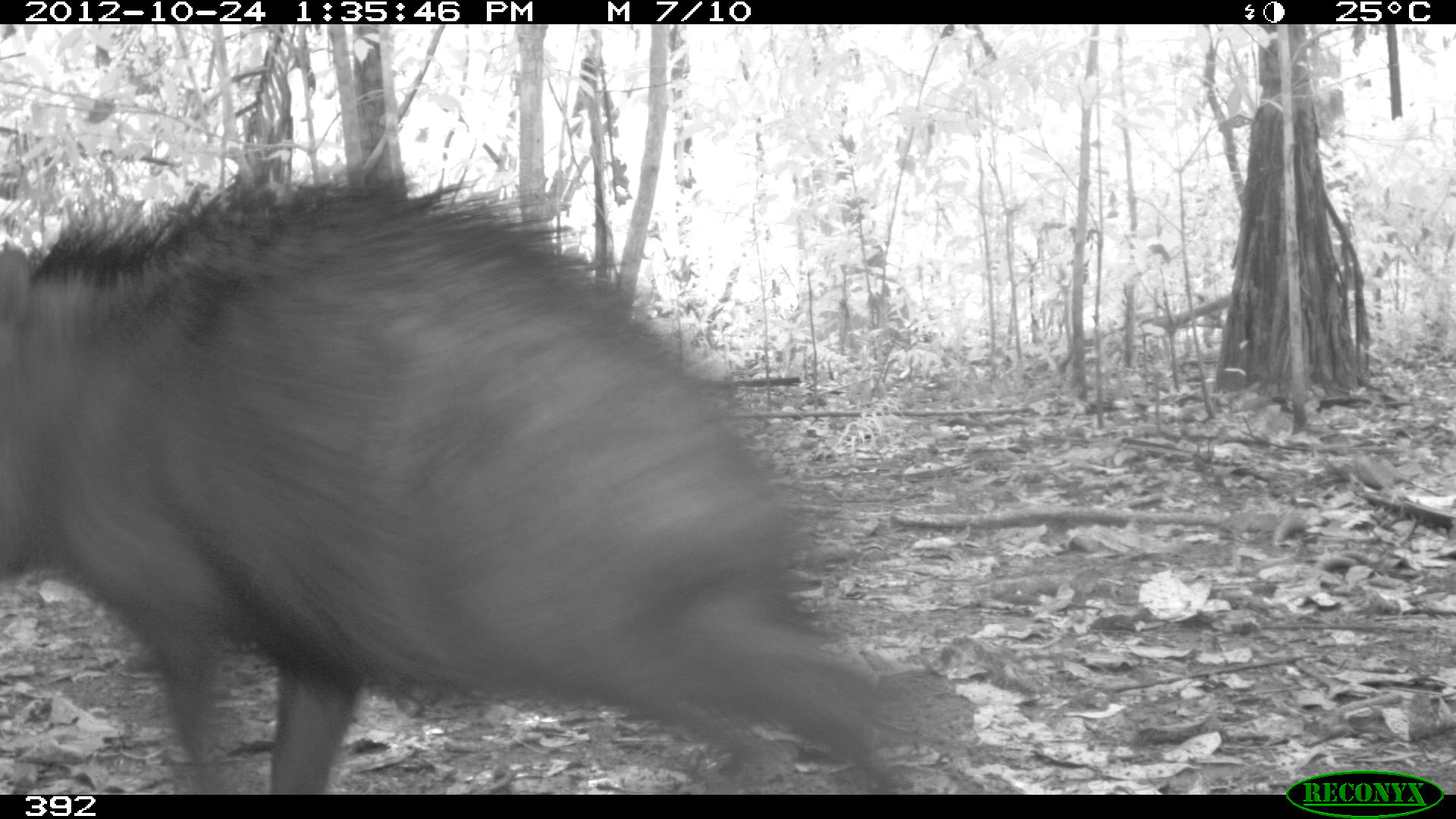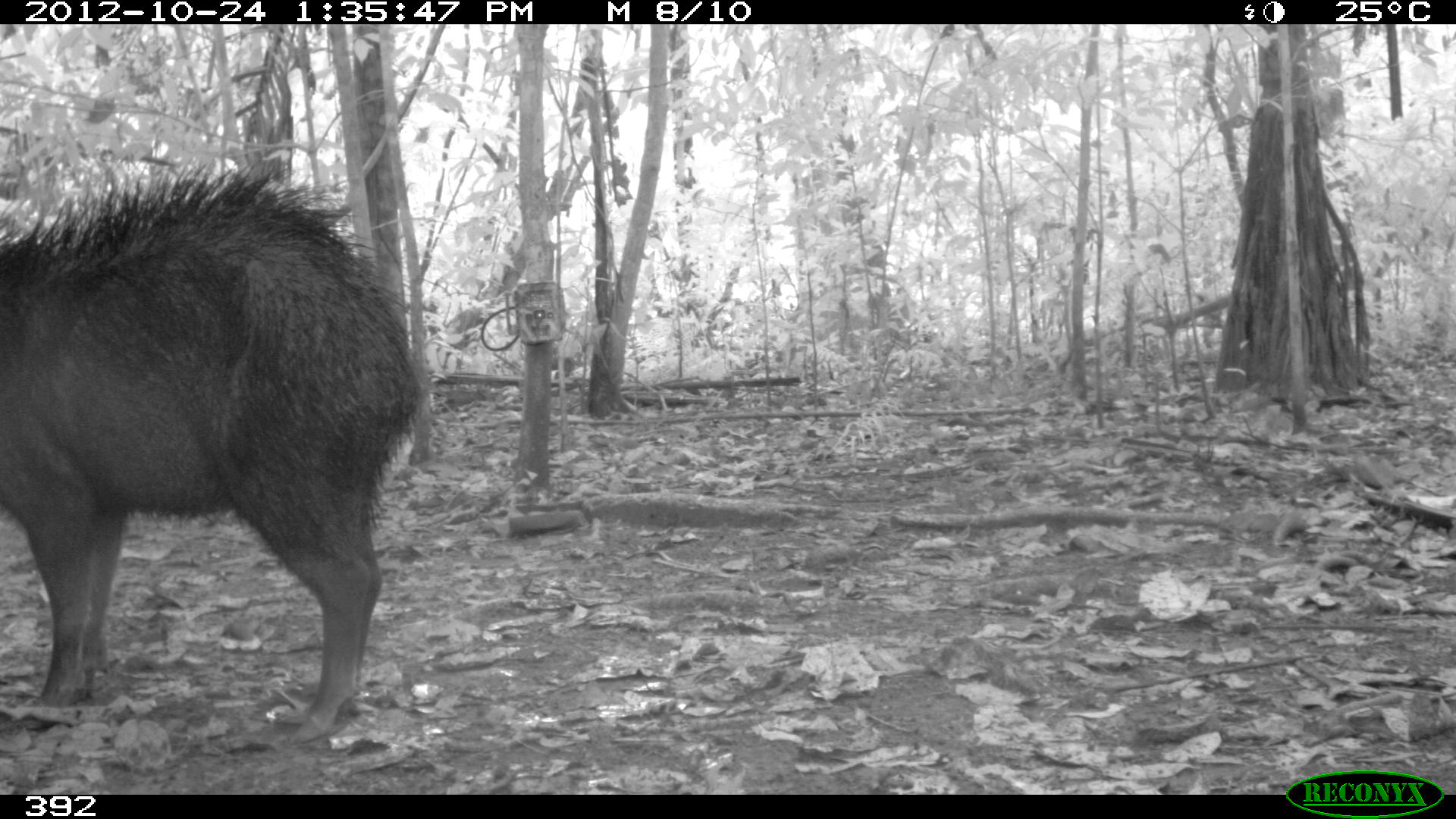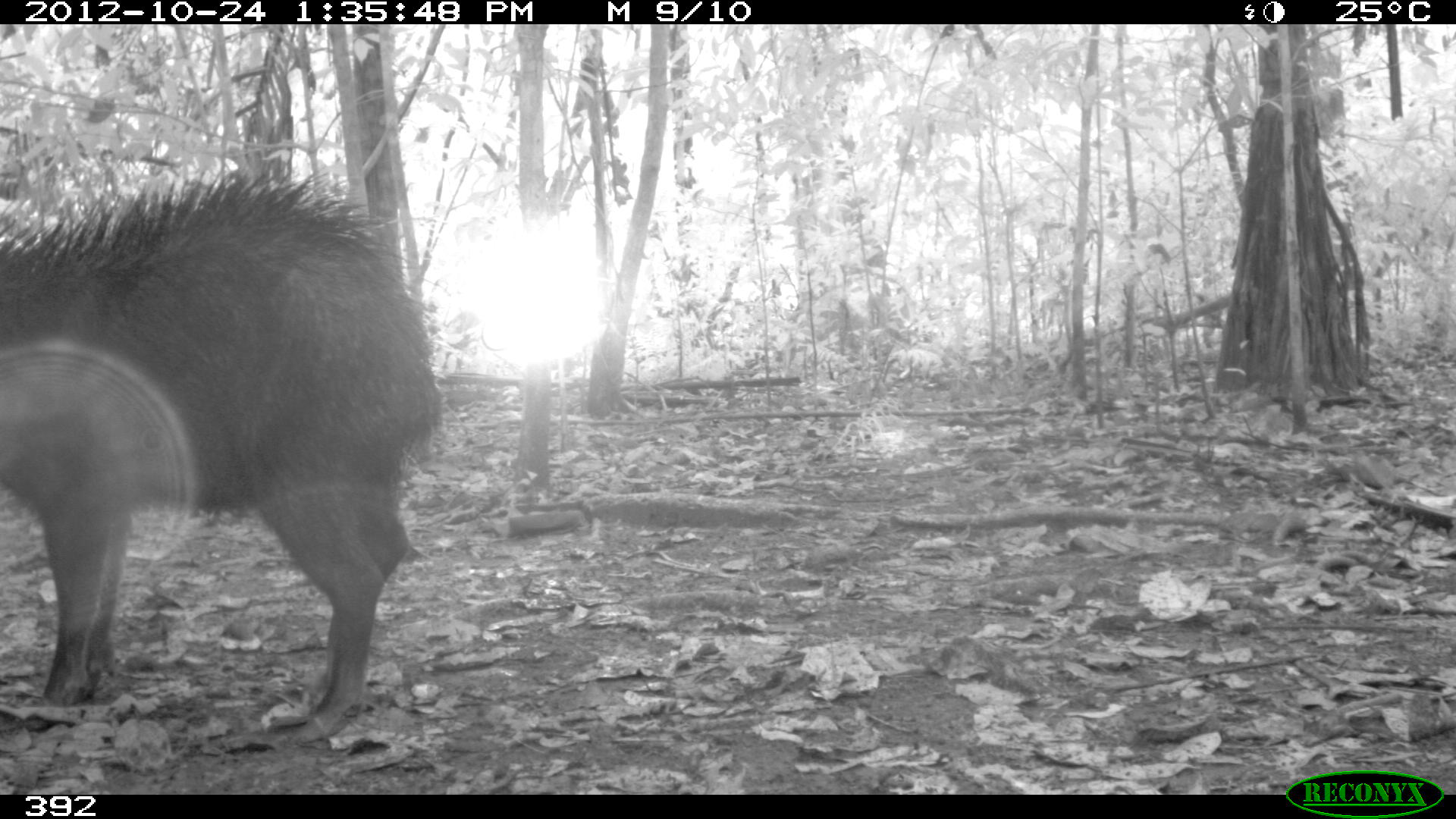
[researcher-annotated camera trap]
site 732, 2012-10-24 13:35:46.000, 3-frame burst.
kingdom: Animalia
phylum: Chordata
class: Mammalia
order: Artiodactyla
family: Tayassuidae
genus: Tayassu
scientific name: Tayassu pecari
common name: white-lipped peccary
Tayassu pecari (white-lipped peccary).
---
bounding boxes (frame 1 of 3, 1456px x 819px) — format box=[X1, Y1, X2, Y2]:
tayassu pecari: box=[0, 157, 927, 792]